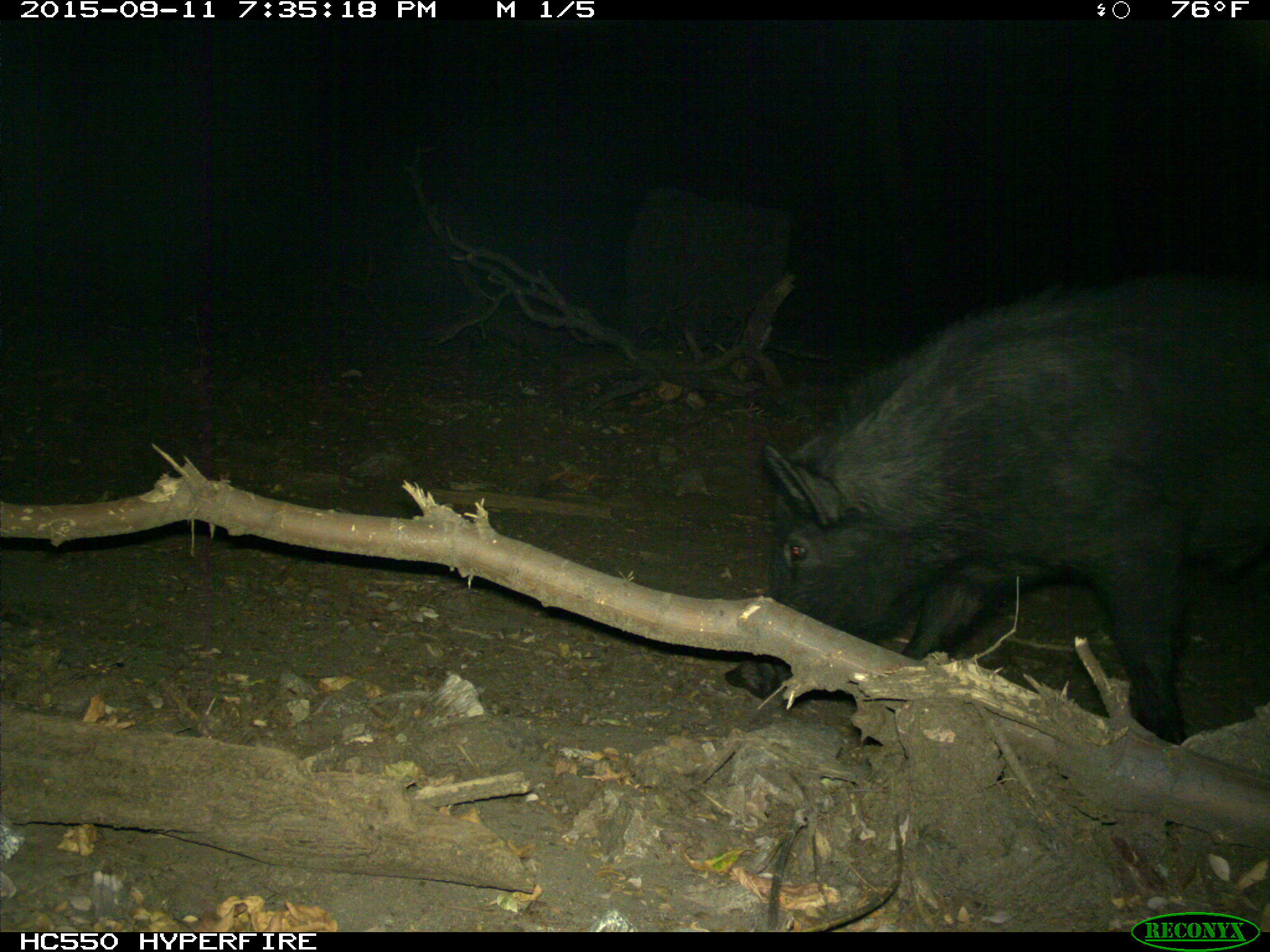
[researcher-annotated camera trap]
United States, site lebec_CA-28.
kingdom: Animalia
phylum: Chordata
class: Mammalia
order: Artiodactyla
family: Suidae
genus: Sus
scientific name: Sus scrofa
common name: wild boar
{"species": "Sus scrofa (wild boar)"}